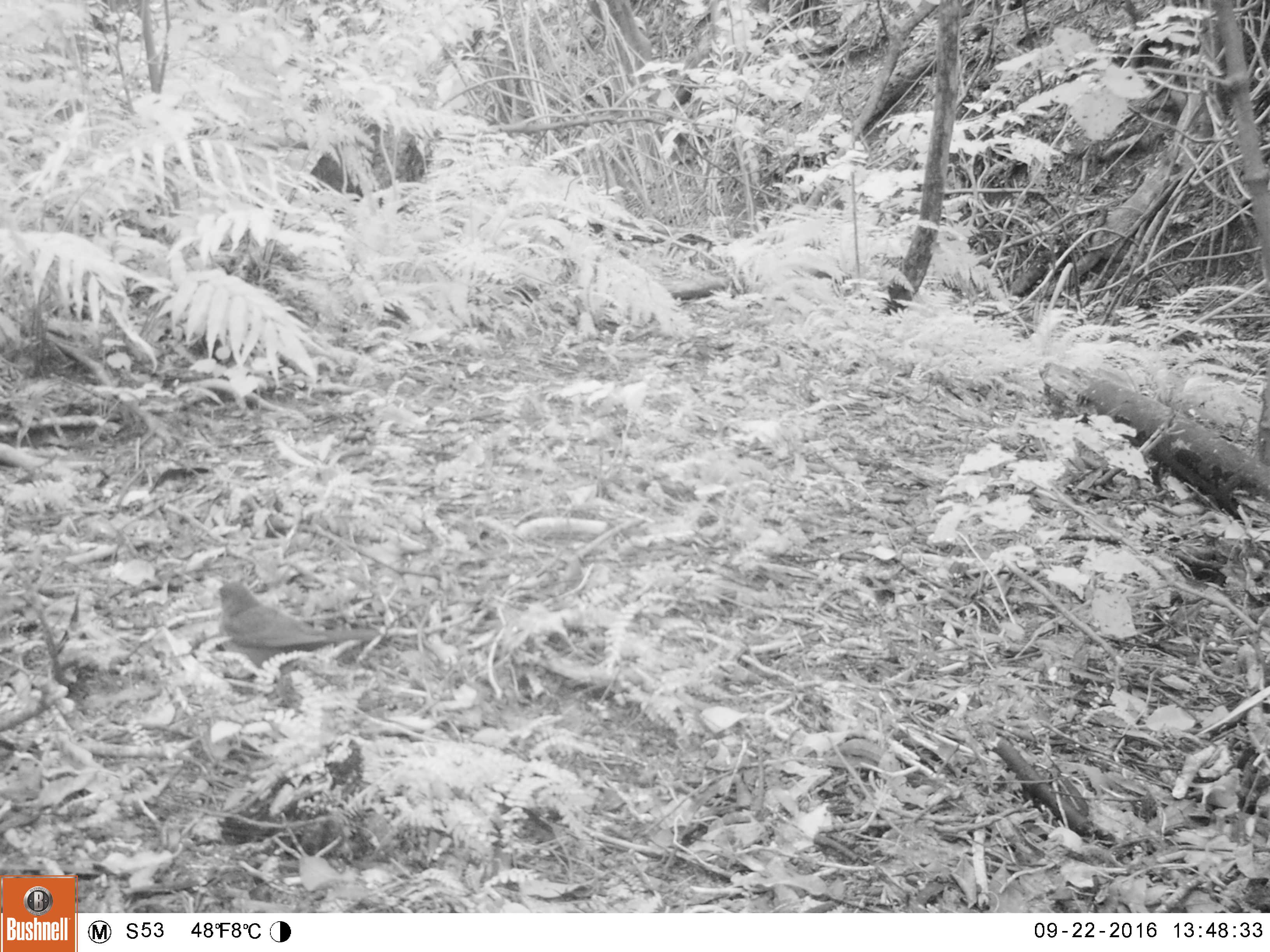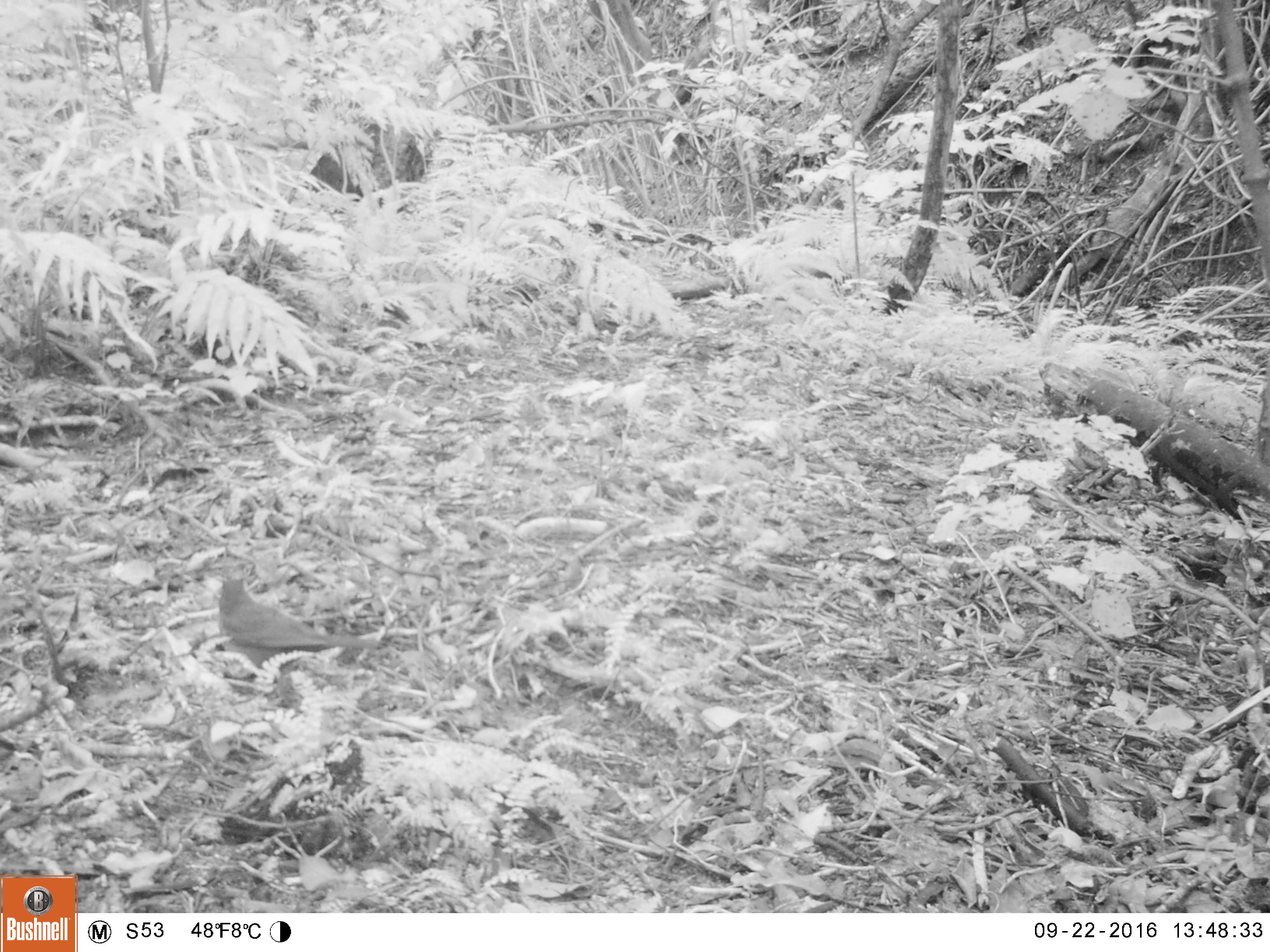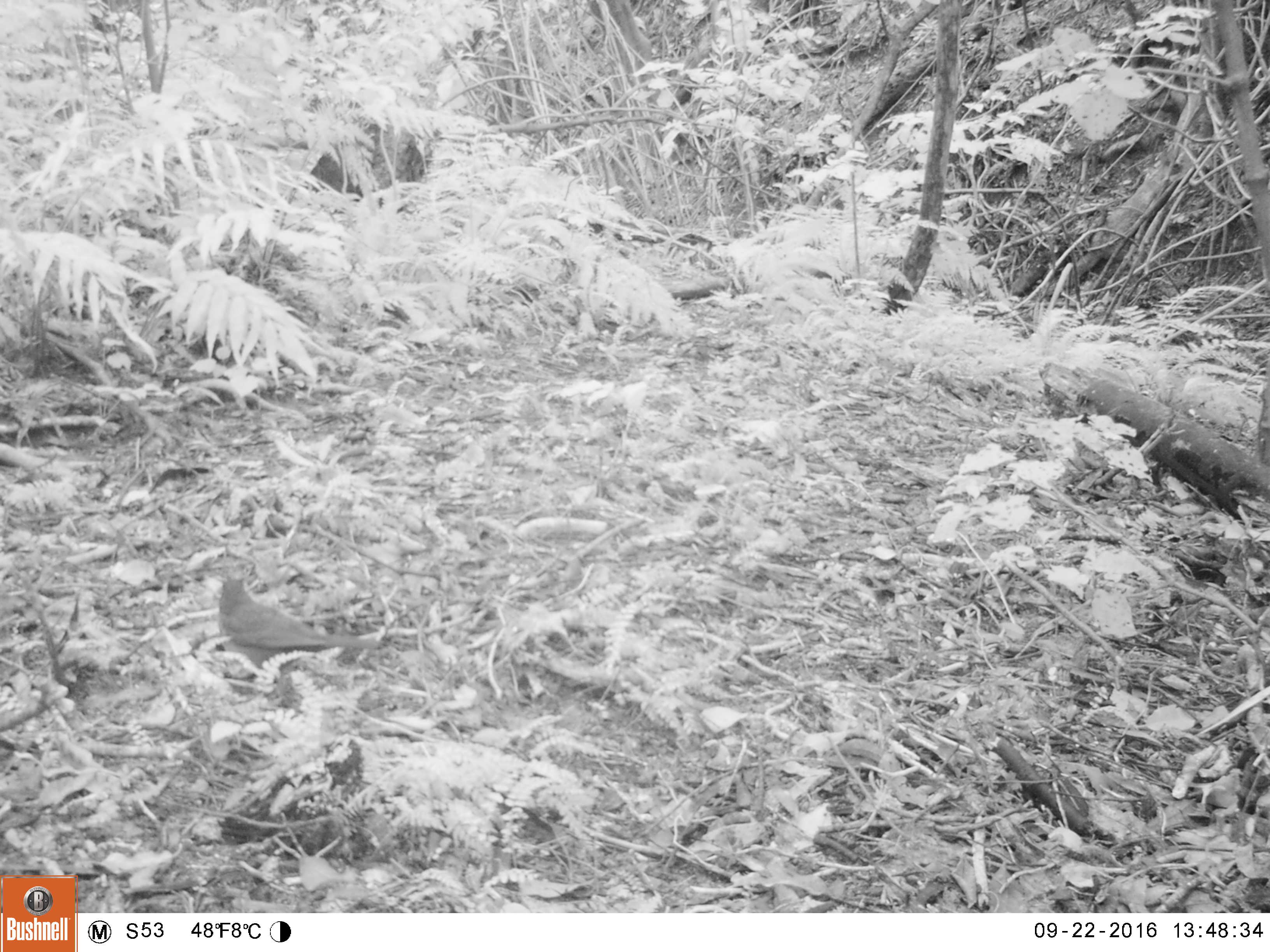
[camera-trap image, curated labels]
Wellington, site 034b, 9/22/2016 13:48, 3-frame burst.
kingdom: Animalia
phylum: Chordata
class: Aves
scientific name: Aves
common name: bird